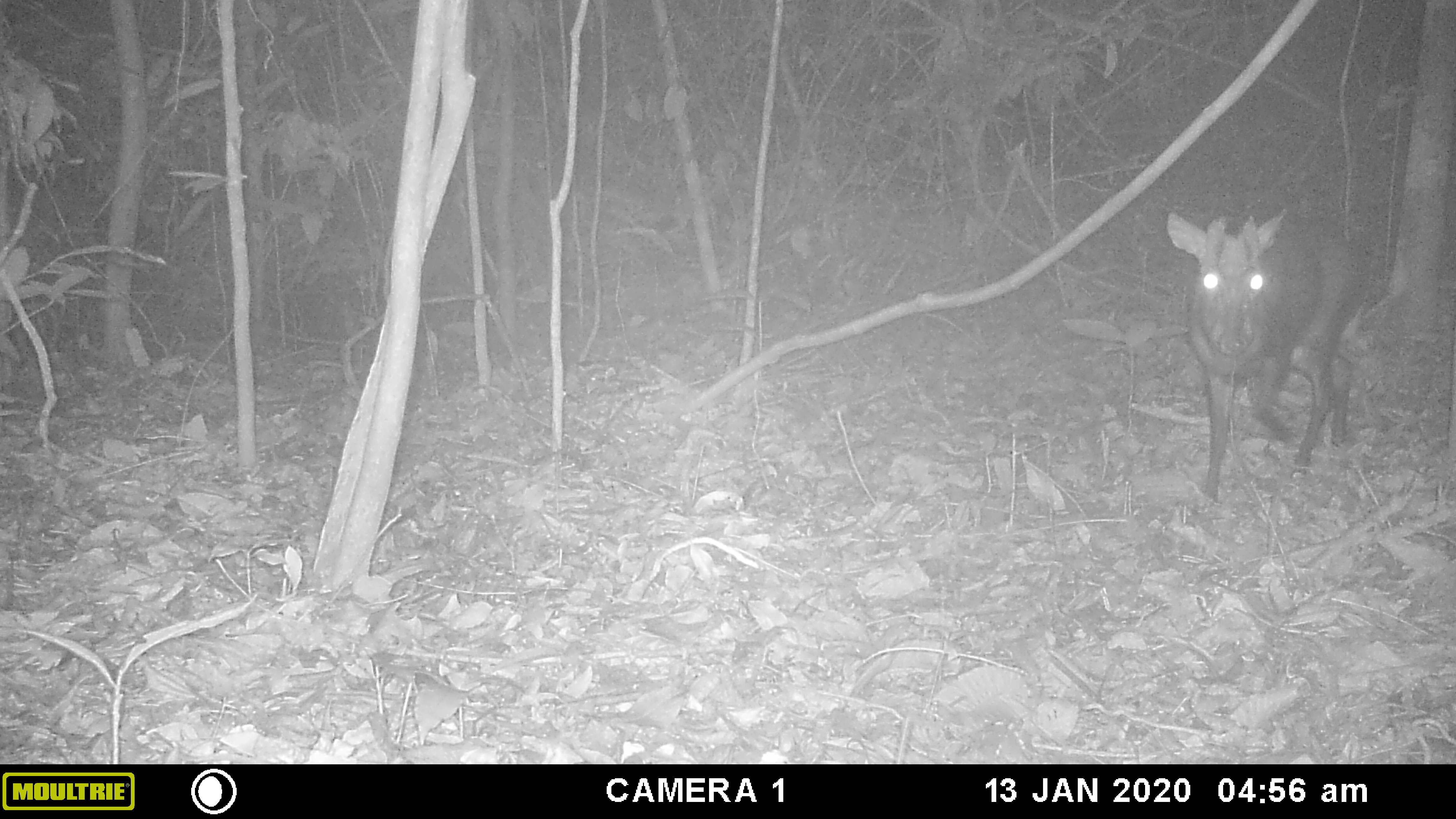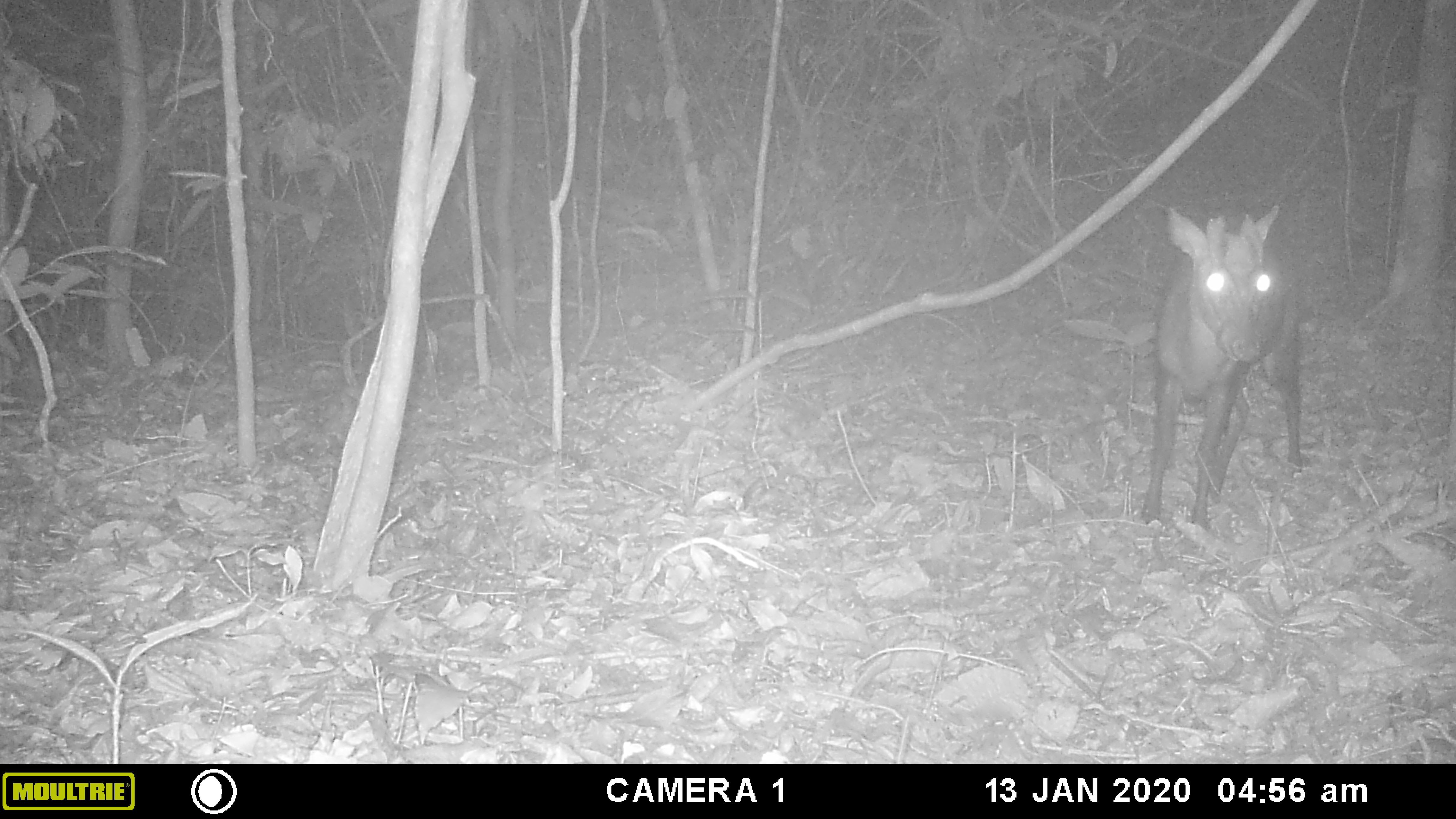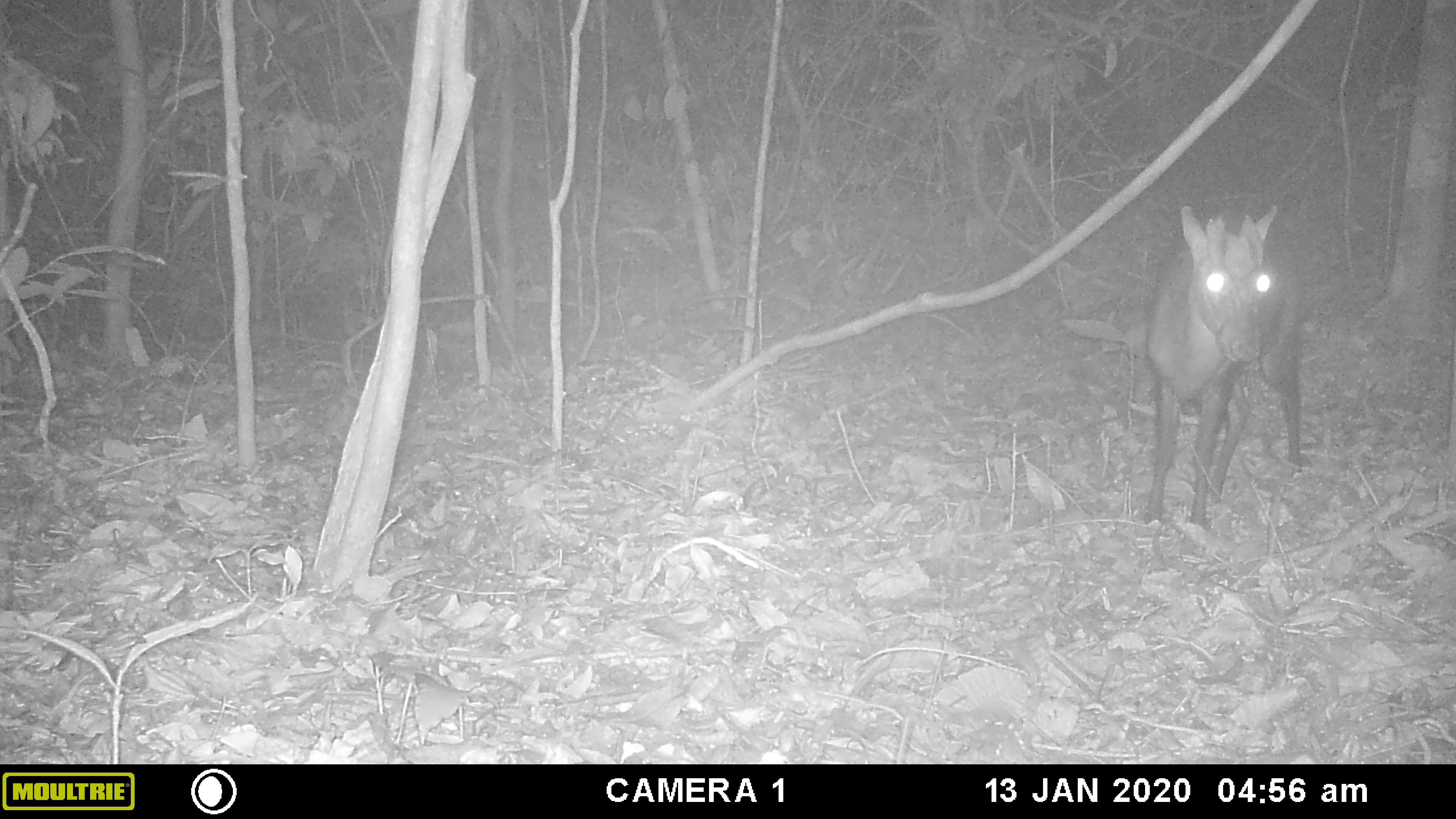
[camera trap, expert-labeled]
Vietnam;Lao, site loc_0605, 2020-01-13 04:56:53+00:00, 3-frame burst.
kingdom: Animalia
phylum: Chordata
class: Mammalia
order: Artiodactyla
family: Cervidae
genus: Muntiacus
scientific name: Muntiacus rooseveltorum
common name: roosevelt's muntjac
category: roosevelts muntjac group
Roosevelts muntjac group (roosevelt's muntjac) (Muntiacus rooseveltorum). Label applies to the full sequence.